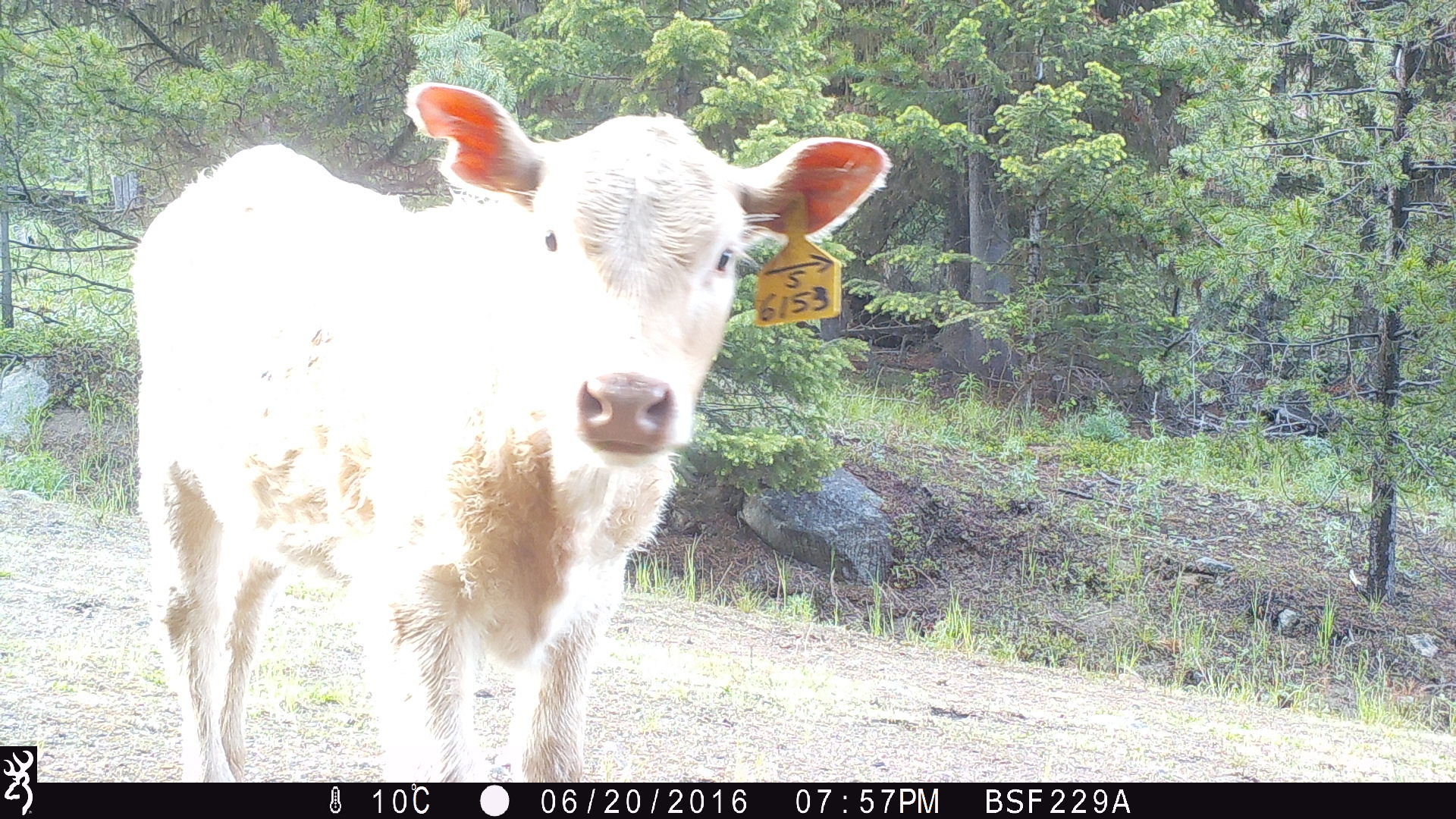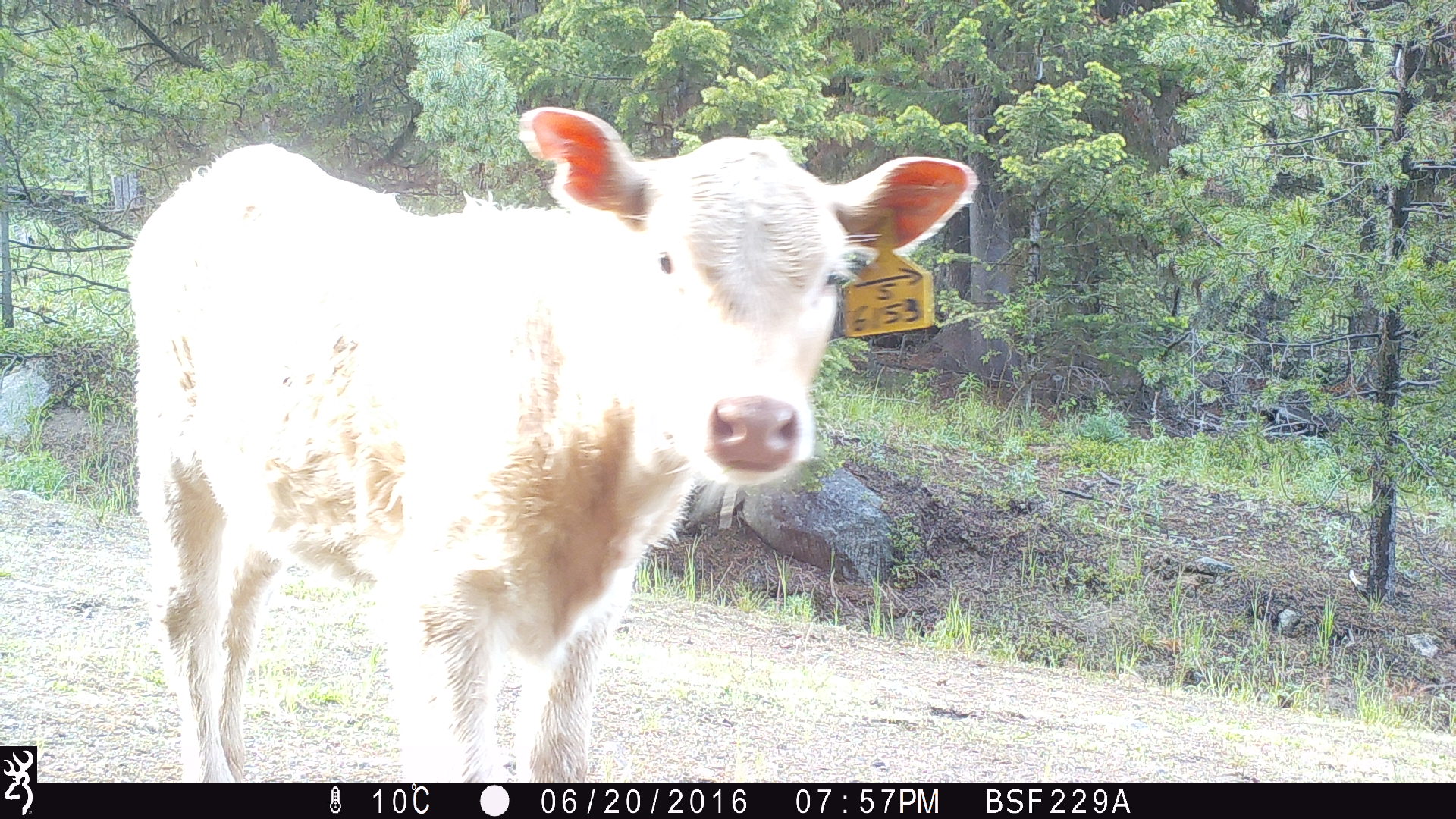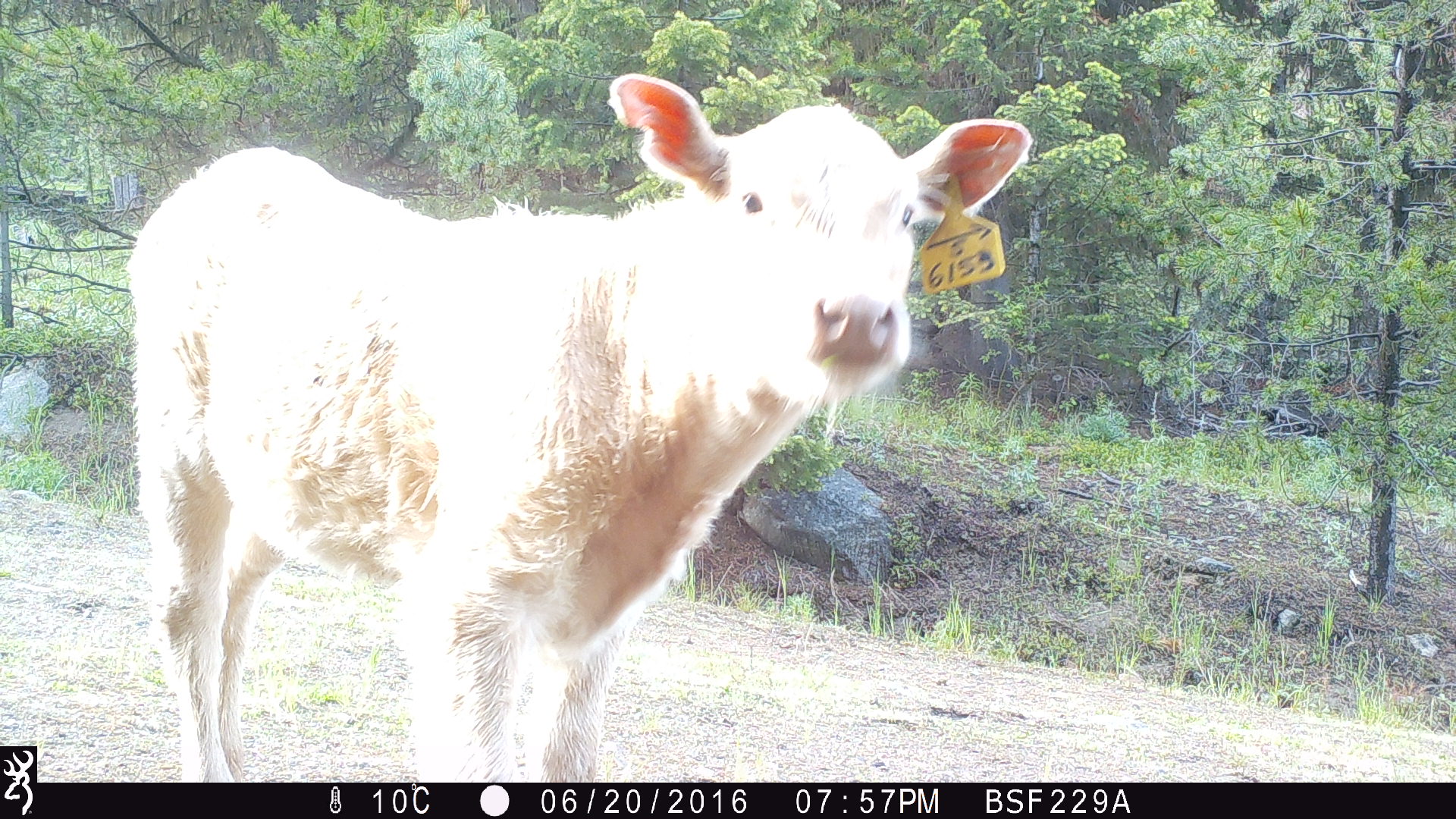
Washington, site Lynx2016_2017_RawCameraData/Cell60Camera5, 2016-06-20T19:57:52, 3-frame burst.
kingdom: Animalia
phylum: Chordata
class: Mammalia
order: Artiodactyla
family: Bovidae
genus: Bos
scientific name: Bos taurus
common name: domestic cattle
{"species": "domestic cattle (Bos taurus)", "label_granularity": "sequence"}